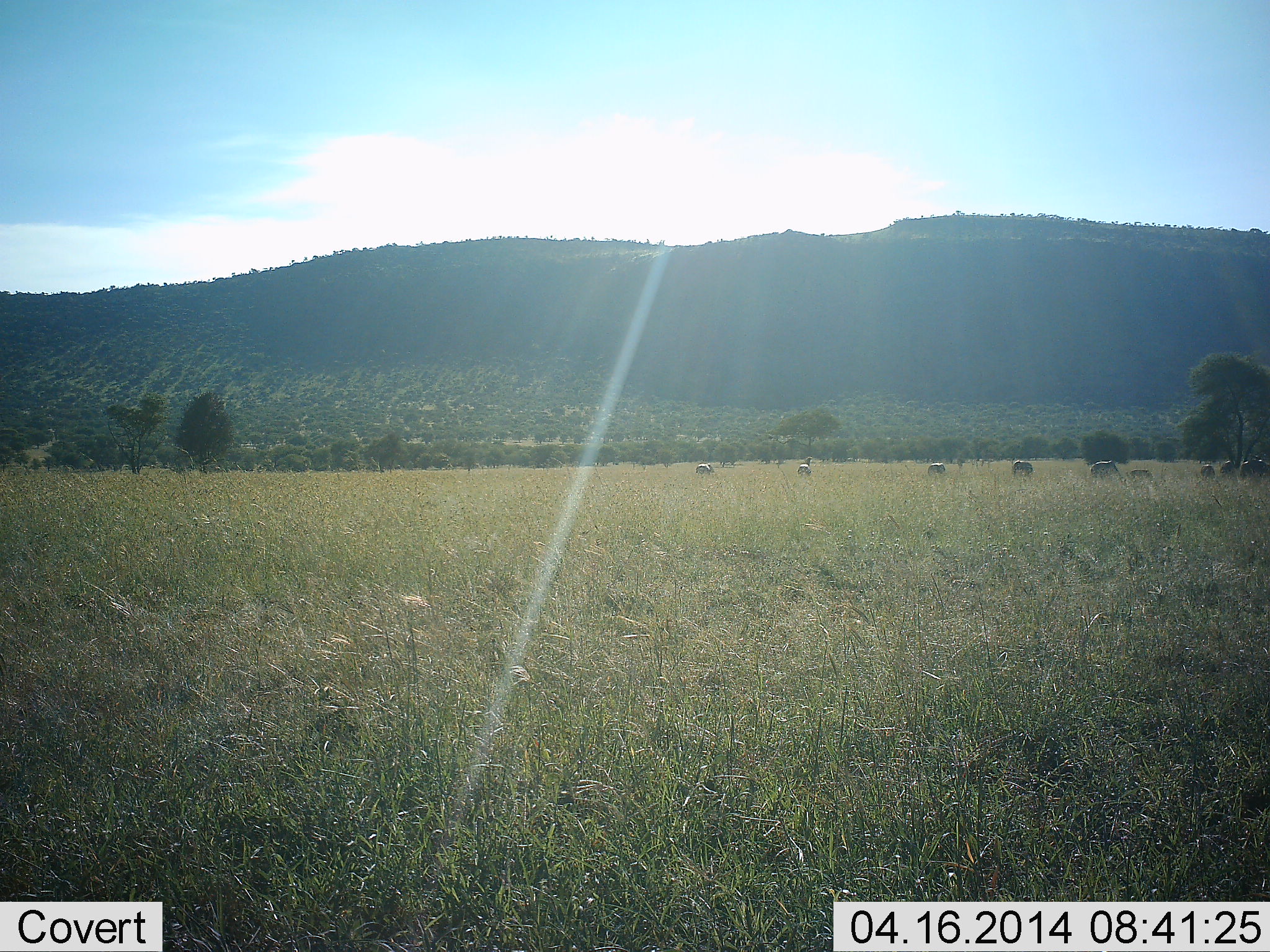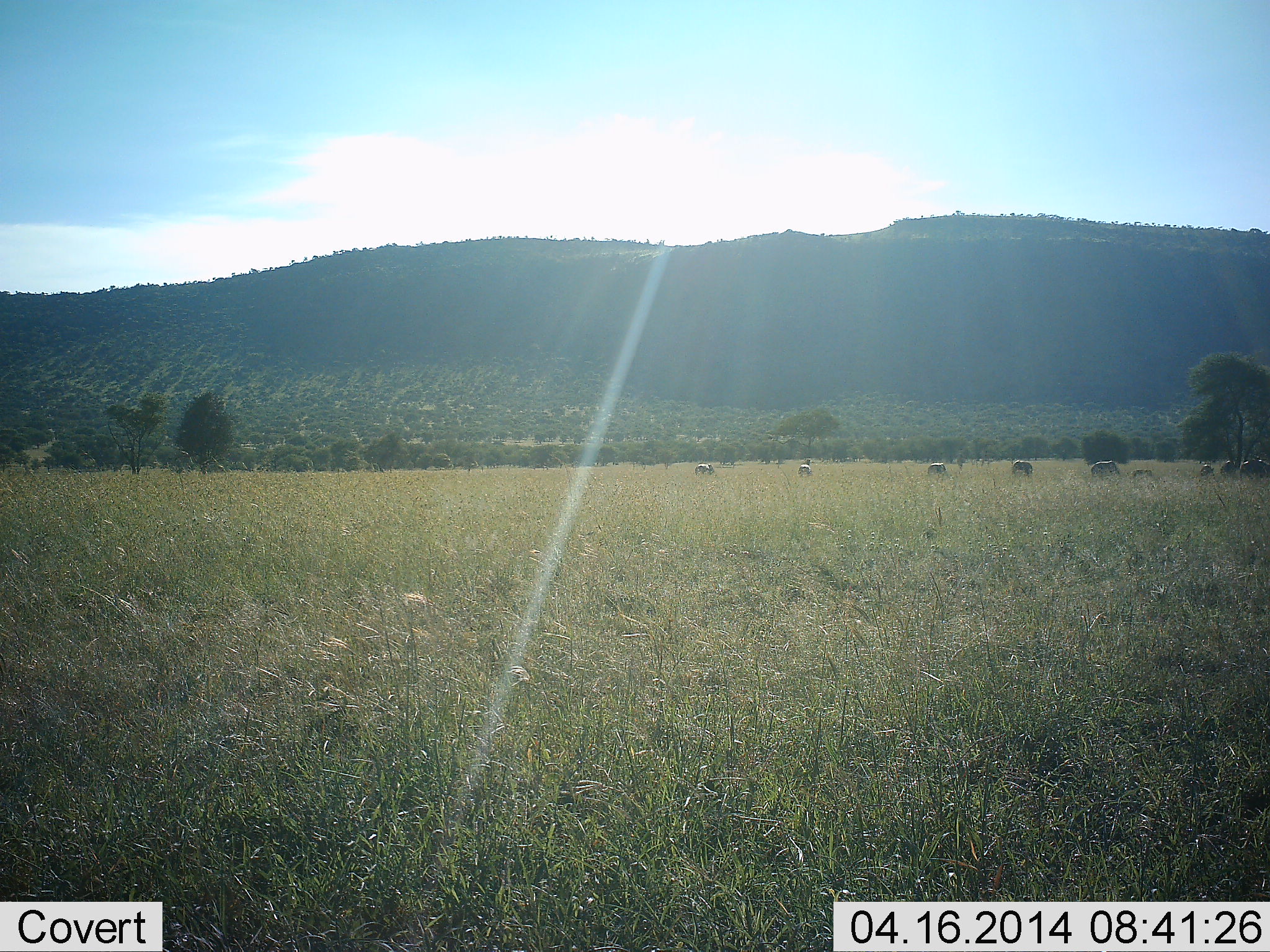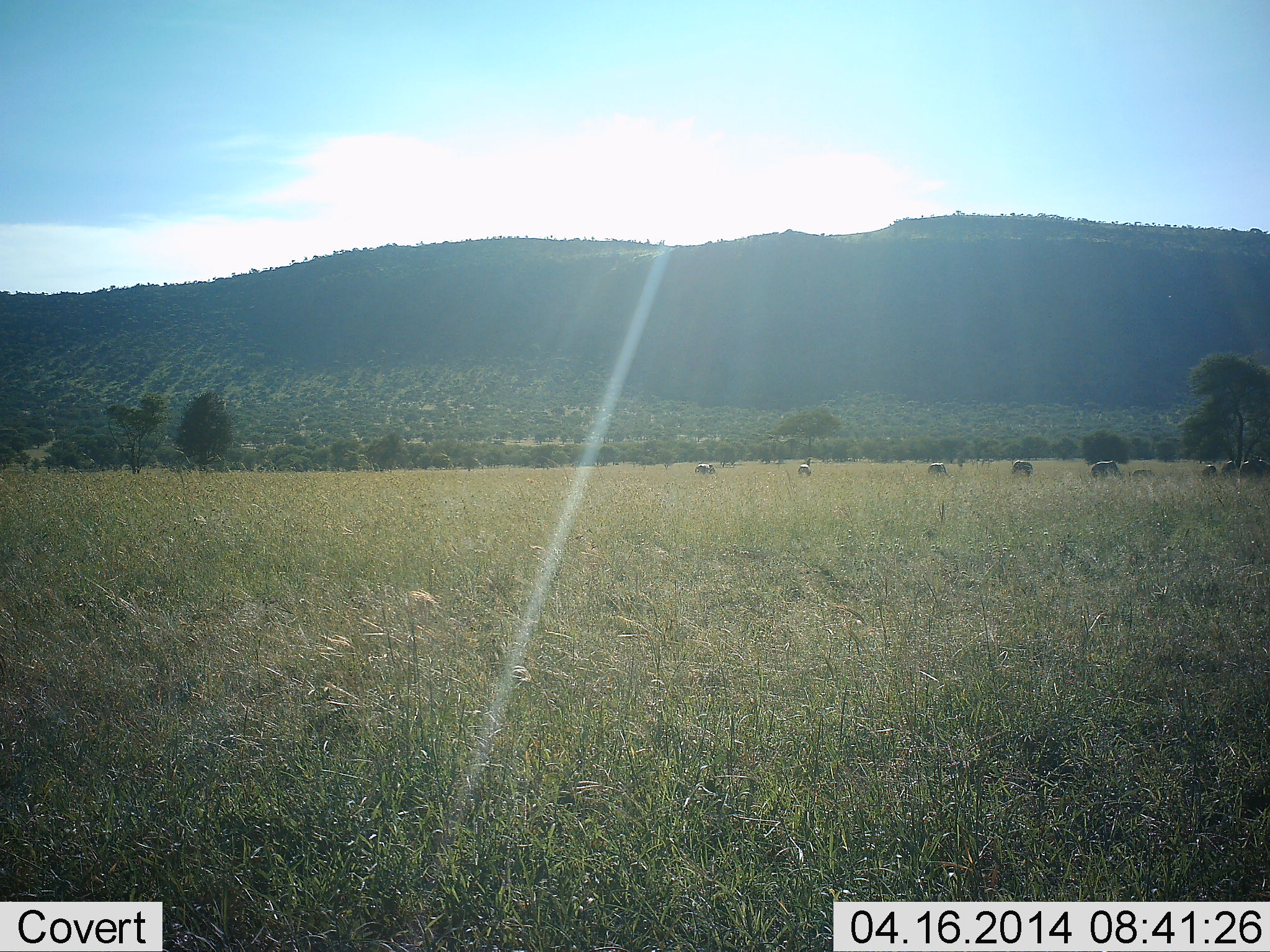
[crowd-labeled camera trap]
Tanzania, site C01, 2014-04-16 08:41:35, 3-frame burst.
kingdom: Animalia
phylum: Chordata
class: Mammalia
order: Perissodactyla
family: Equidae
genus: Equus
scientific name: Equus quagga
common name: plains zebra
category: zebra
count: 9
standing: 39%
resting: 6%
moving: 11%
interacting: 6%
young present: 17%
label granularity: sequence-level